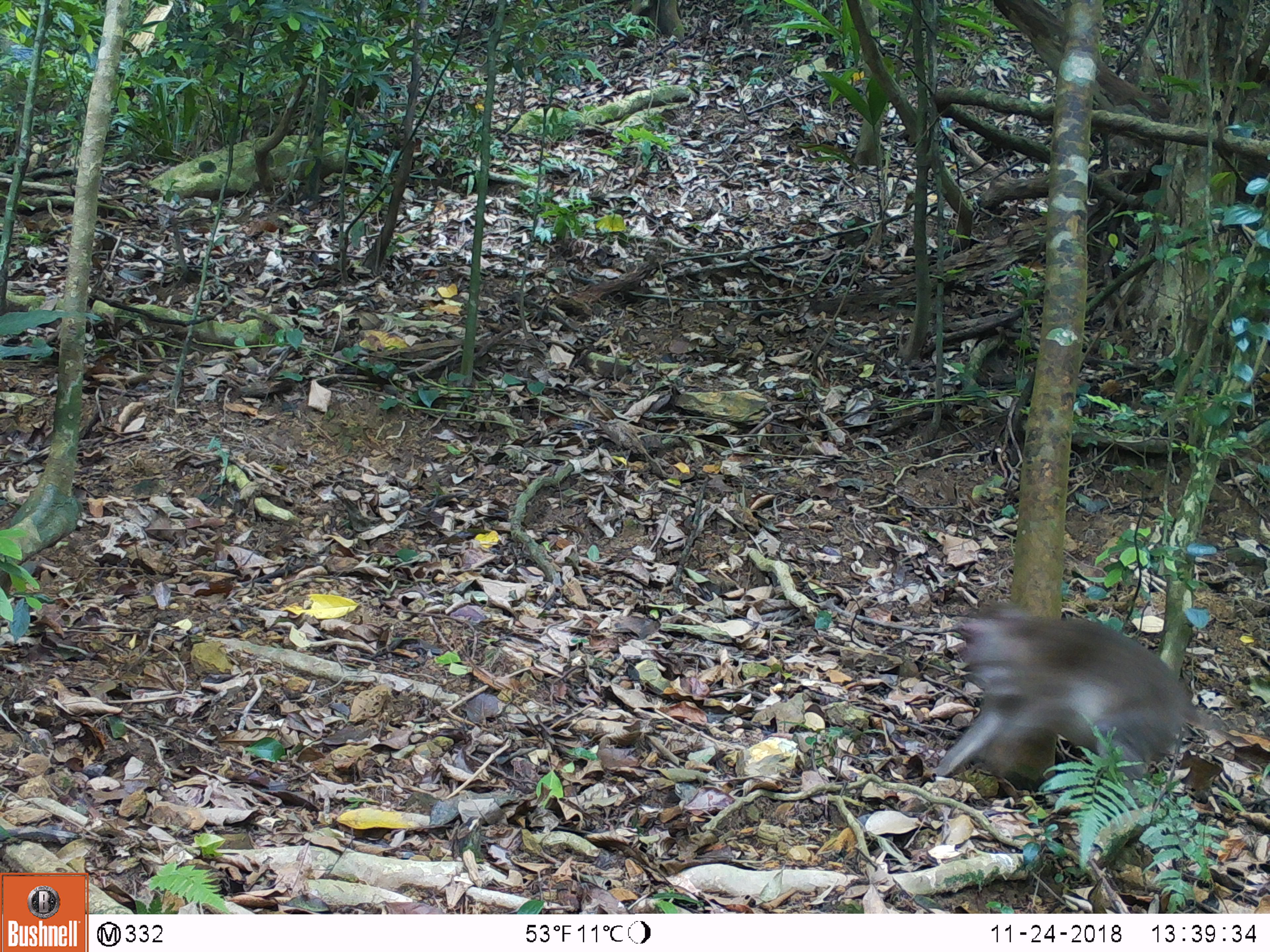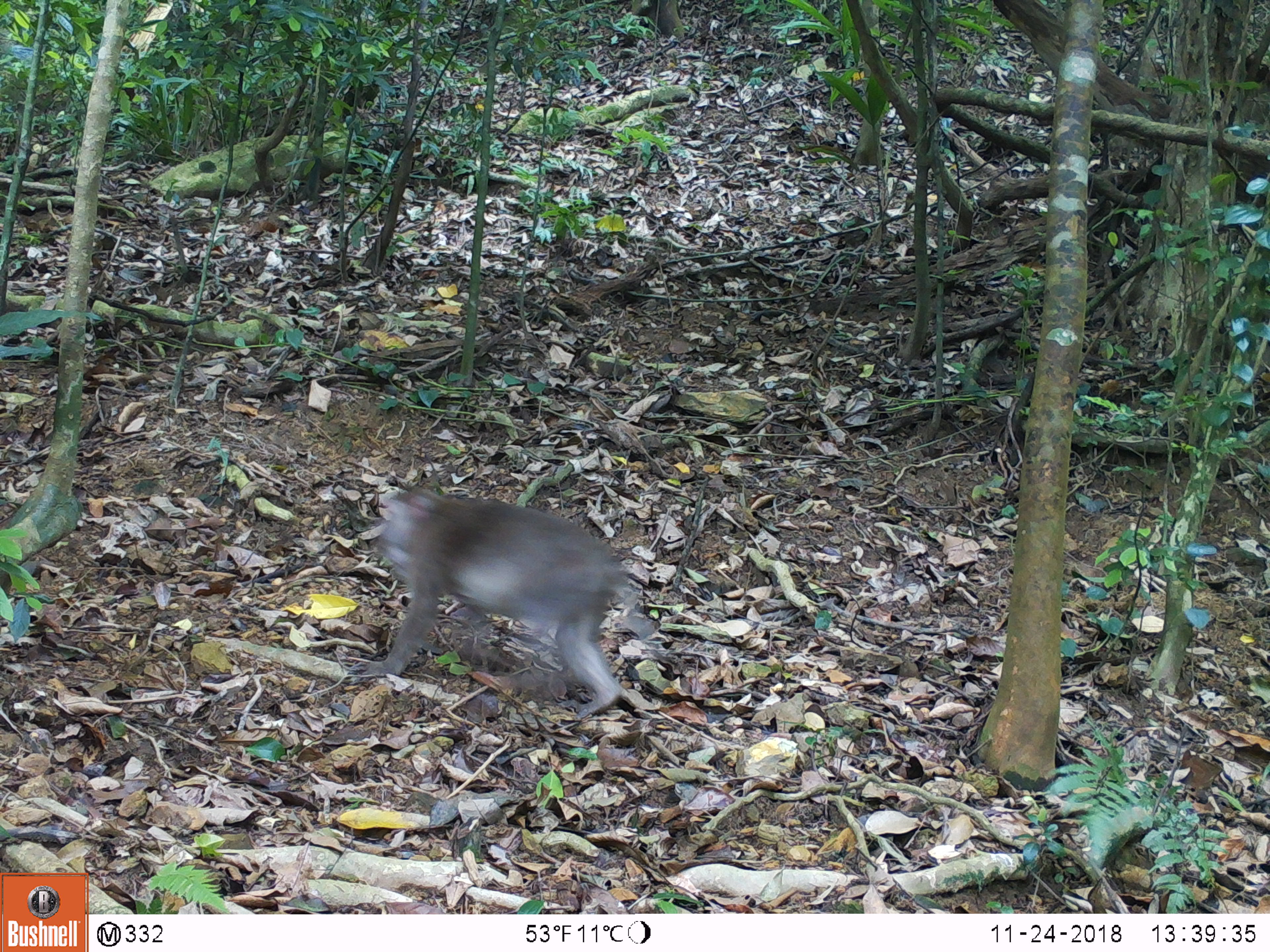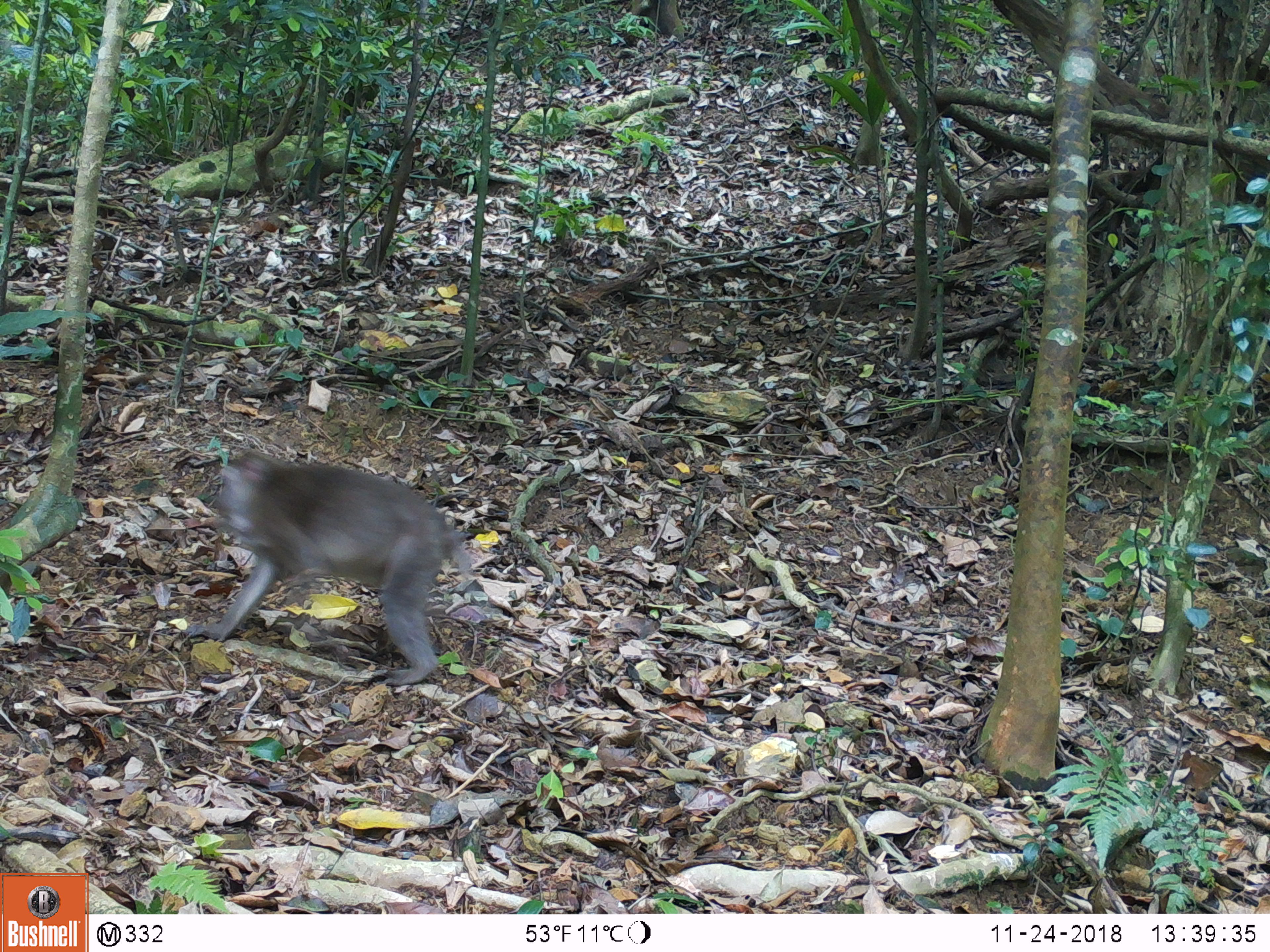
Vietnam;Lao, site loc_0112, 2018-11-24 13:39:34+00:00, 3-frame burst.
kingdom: Animalia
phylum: Chordata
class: Mammalia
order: Primates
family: Cercopithecidae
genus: Macaca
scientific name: Macaca nemestrina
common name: pig-tailed macaque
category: pig tailed macaque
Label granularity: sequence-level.